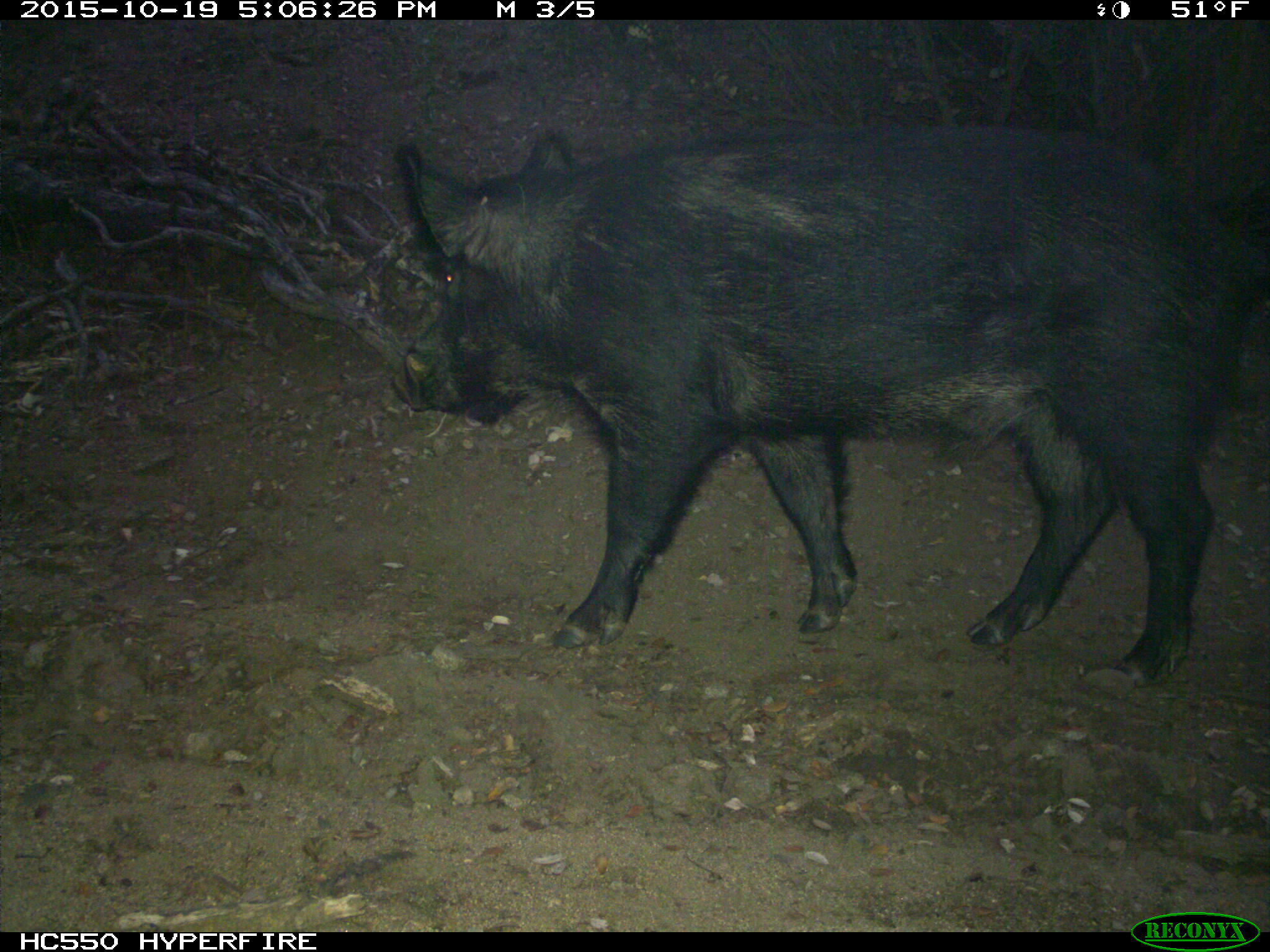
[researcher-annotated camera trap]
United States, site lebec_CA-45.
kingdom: Animalia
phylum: Chordata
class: Mammalia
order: Artiodactyla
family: Suidae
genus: Sus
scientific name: Sus scrofa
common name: wild boar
Sus scrofa (wild boar).